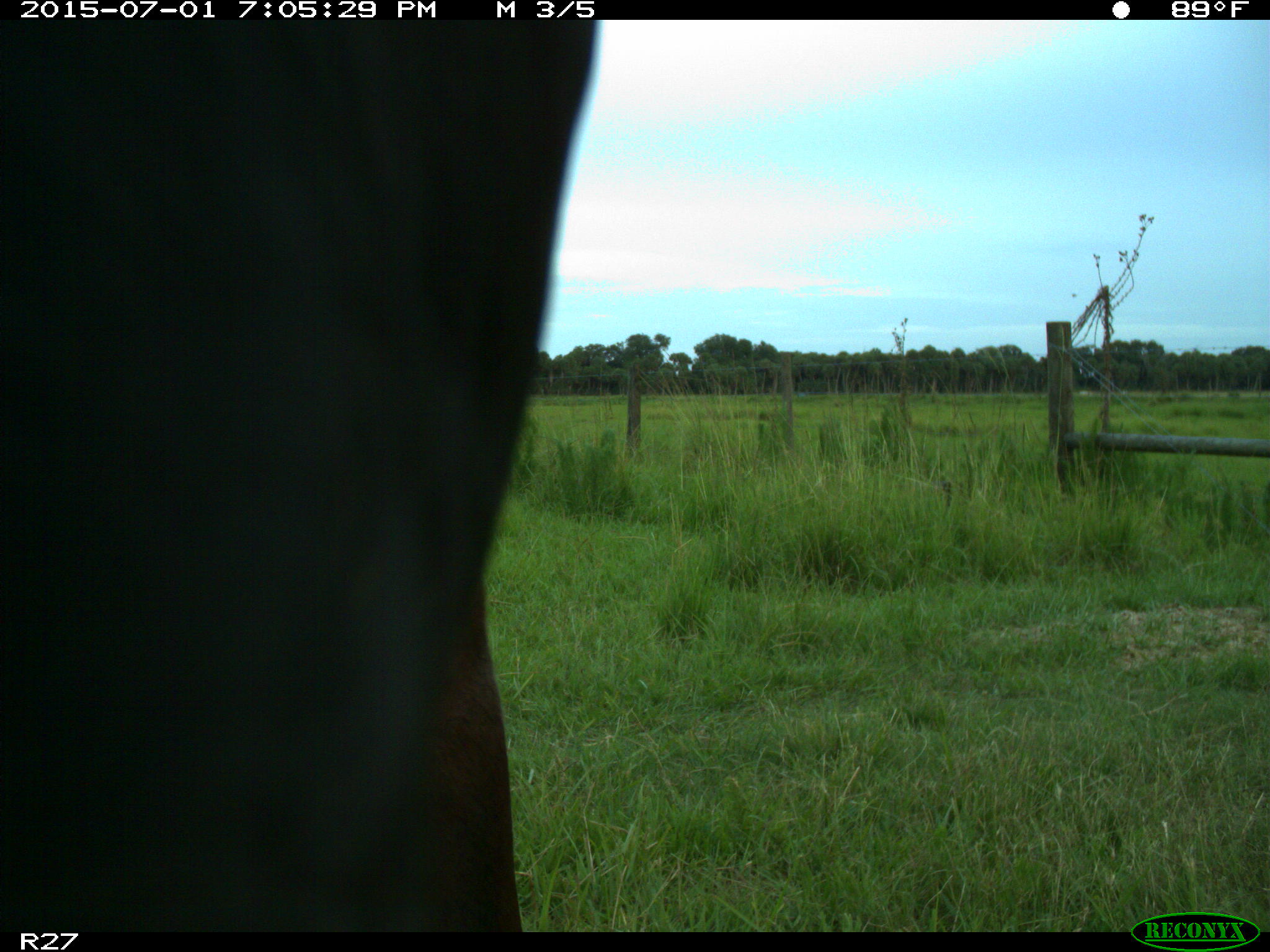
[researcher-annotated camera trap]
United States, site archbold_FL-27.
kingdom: Animalia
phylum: Chordata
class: Mammalia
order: Artiodactyla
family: Bovidae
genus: Bos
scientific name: Bos taurus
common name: domestic cow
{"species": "Bos taurus (domestic cow)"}